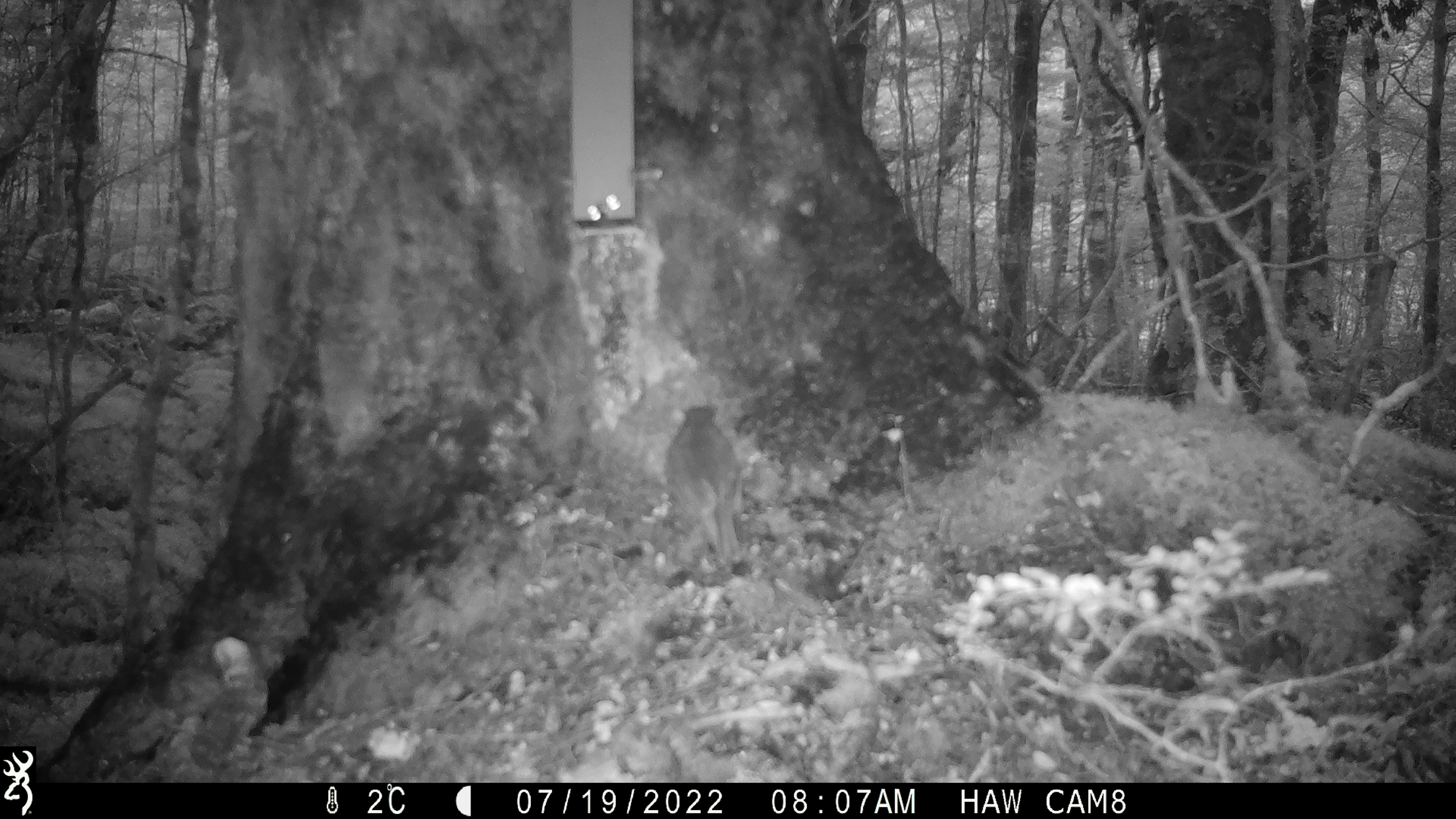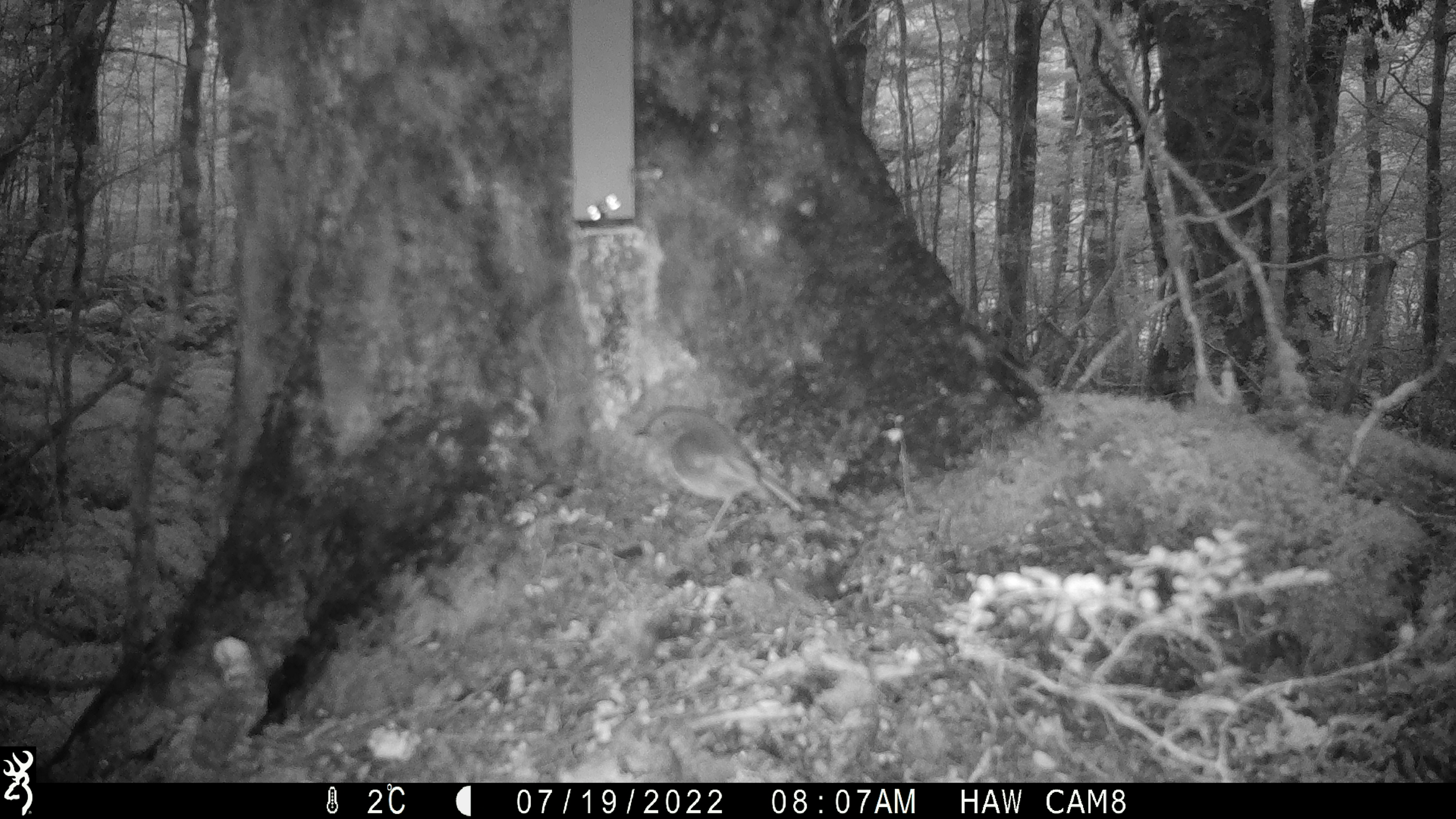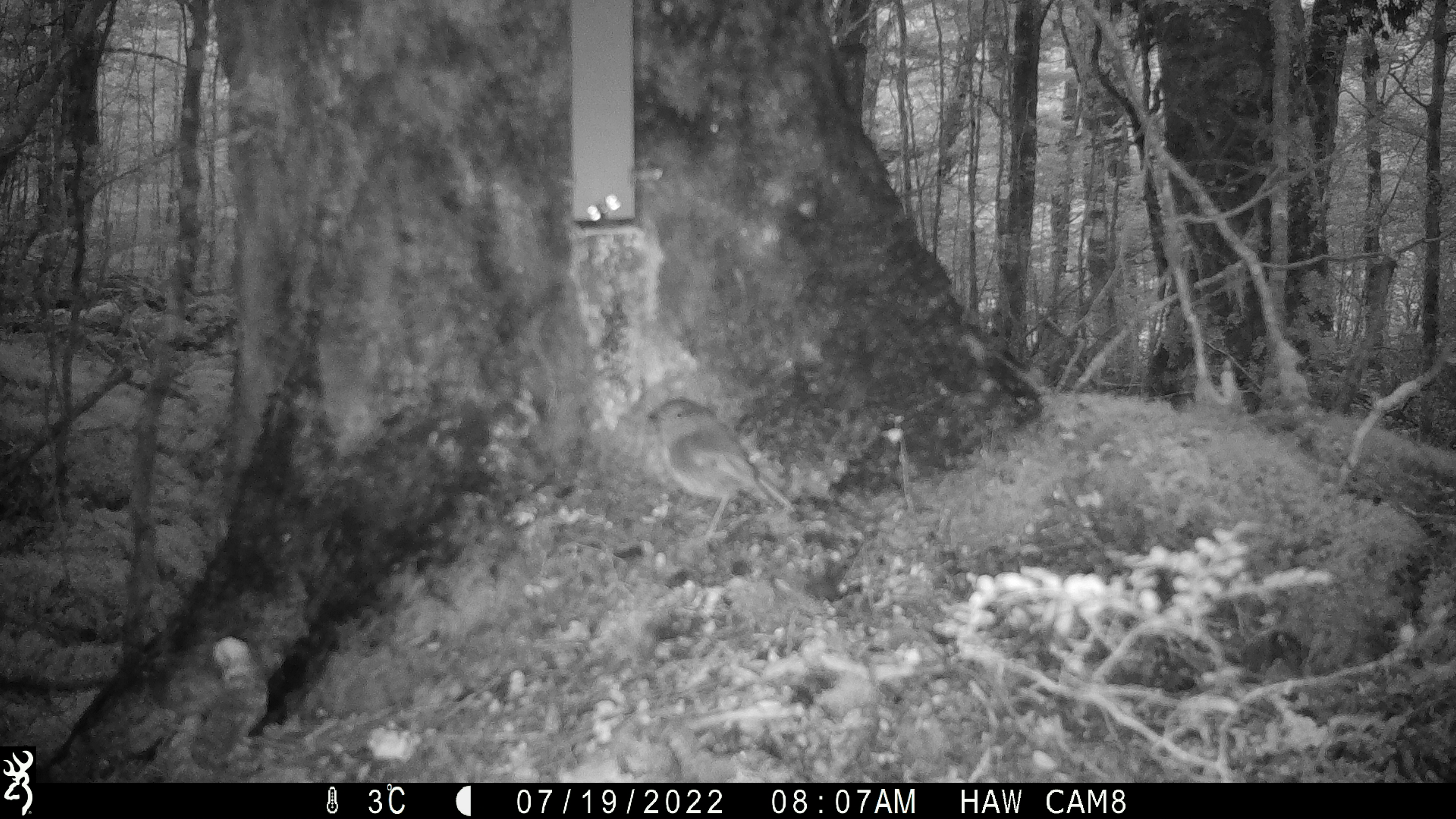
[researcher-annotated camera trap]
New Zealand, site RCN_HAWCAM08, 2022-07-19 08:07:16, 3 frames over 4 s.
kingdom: Animalia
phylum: Chordata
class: Aves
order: Passeriformes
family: Petroicidae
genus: Petroica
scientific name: Petroica australis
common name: new zealand robin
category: robin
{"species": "robin (new zealand robin) (Petroica australis)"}